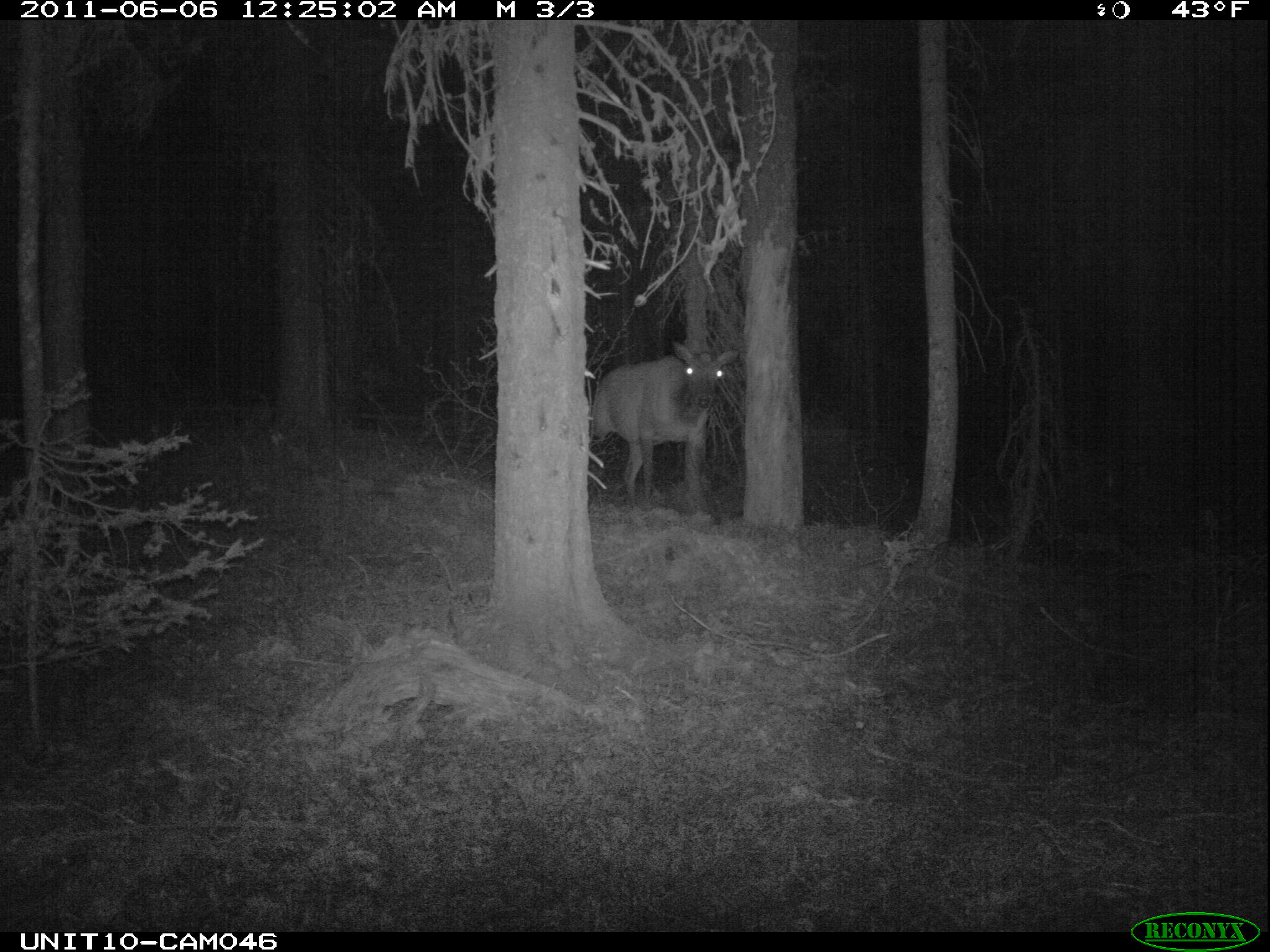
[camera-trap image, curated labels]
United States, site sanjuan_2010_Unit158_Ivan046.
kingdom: Animalia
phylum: Chordata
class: Mammalia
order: Artiodactyla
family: Cervidae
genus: Cervus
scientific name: Cervus elaphus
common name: red deer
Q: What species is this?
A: Cervus elaphus (red deer).